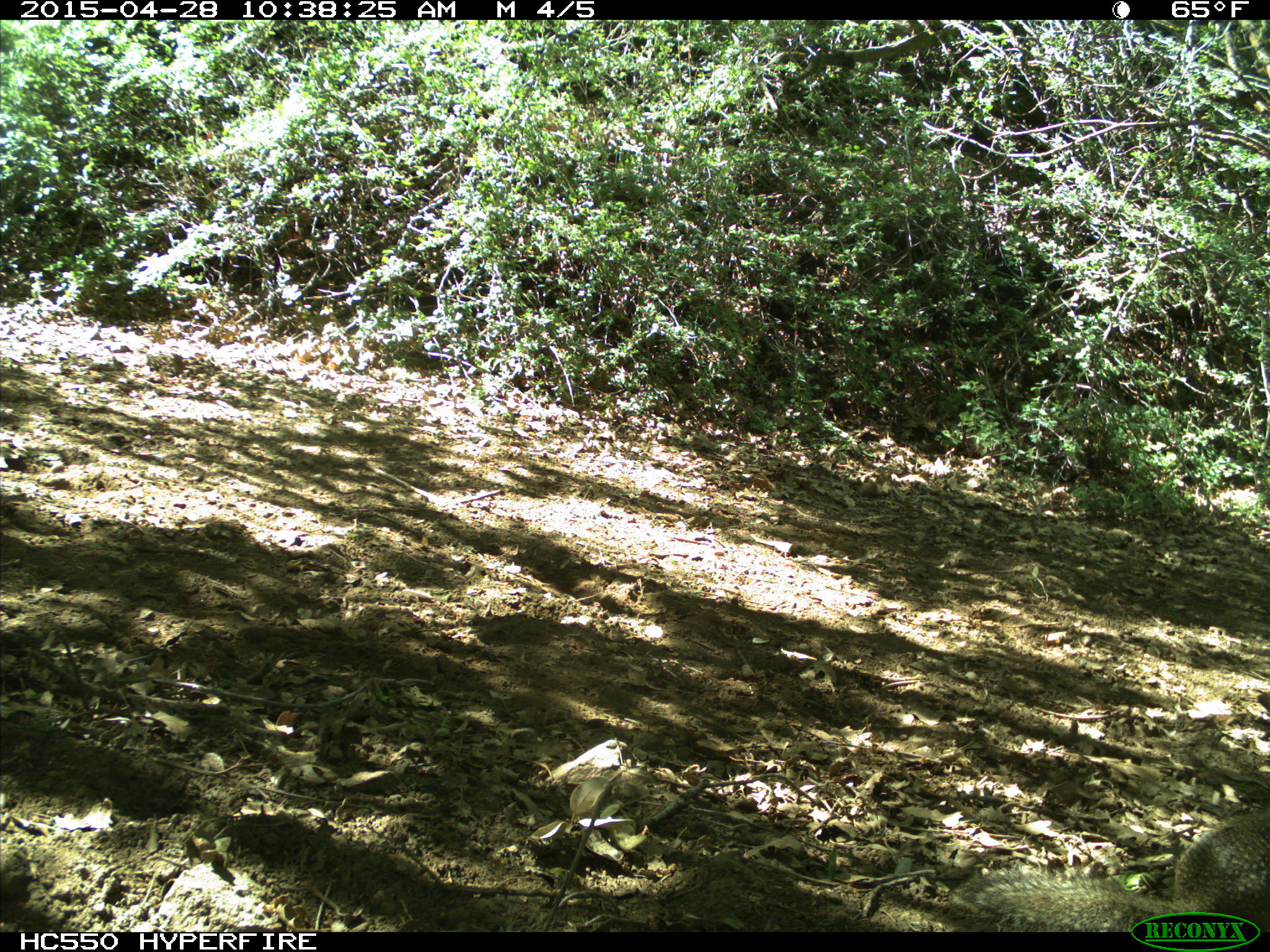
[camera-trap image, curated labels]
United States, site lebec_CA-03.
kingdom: Animalia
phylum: Chordata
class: Mammalia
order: Rodentia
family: Sciuridae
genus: Otospermophilus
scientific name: Otospermophilus beecheyi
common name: california ground squirrel